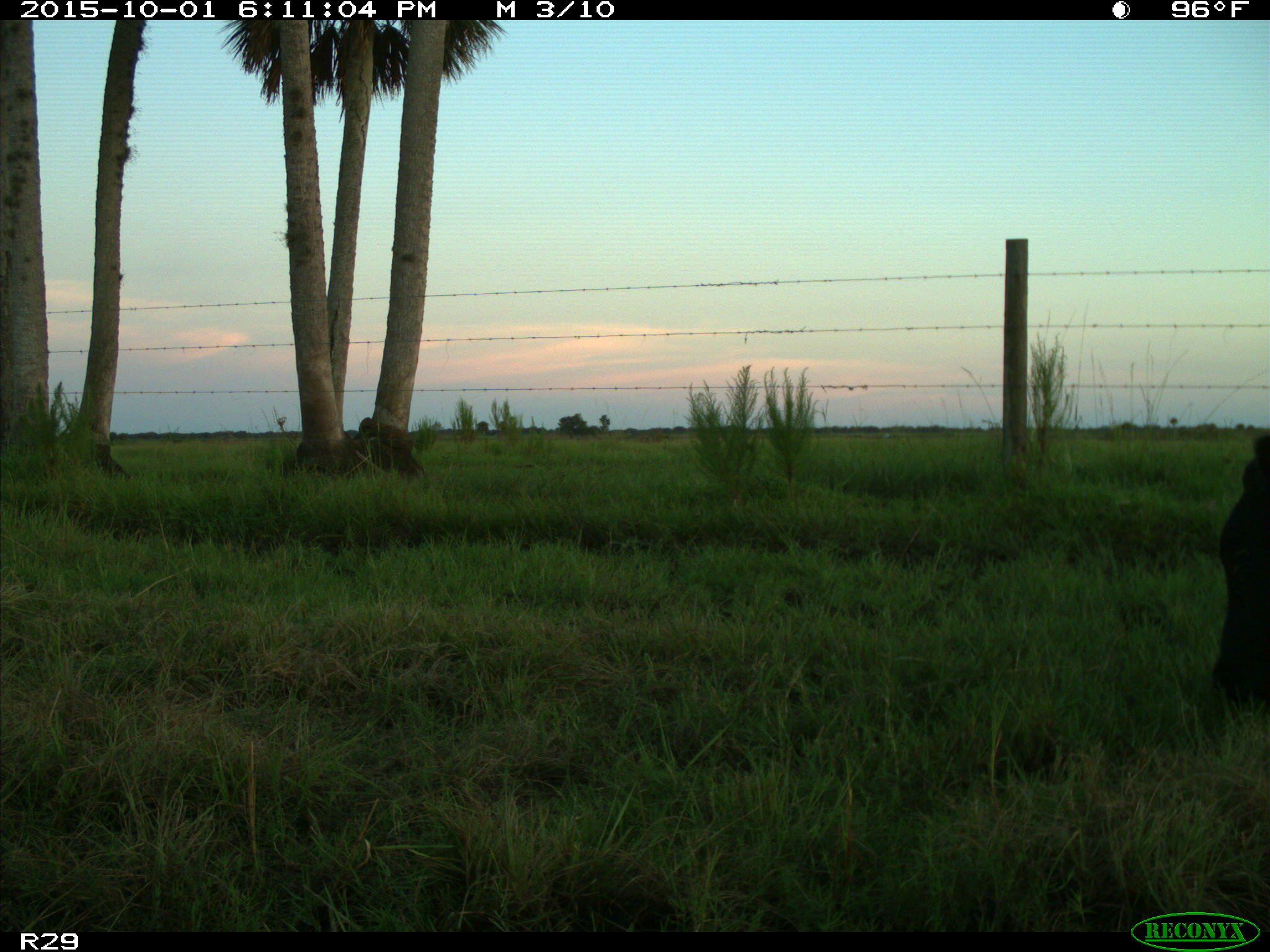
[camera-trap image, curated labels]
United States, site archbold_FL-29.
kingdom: Animalia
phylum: Chordata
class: Mammalia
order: Artiodactyla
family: Bovidae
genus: Bos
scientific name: Bos taurus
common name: domestic cow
Bos taurus (domestic cow).